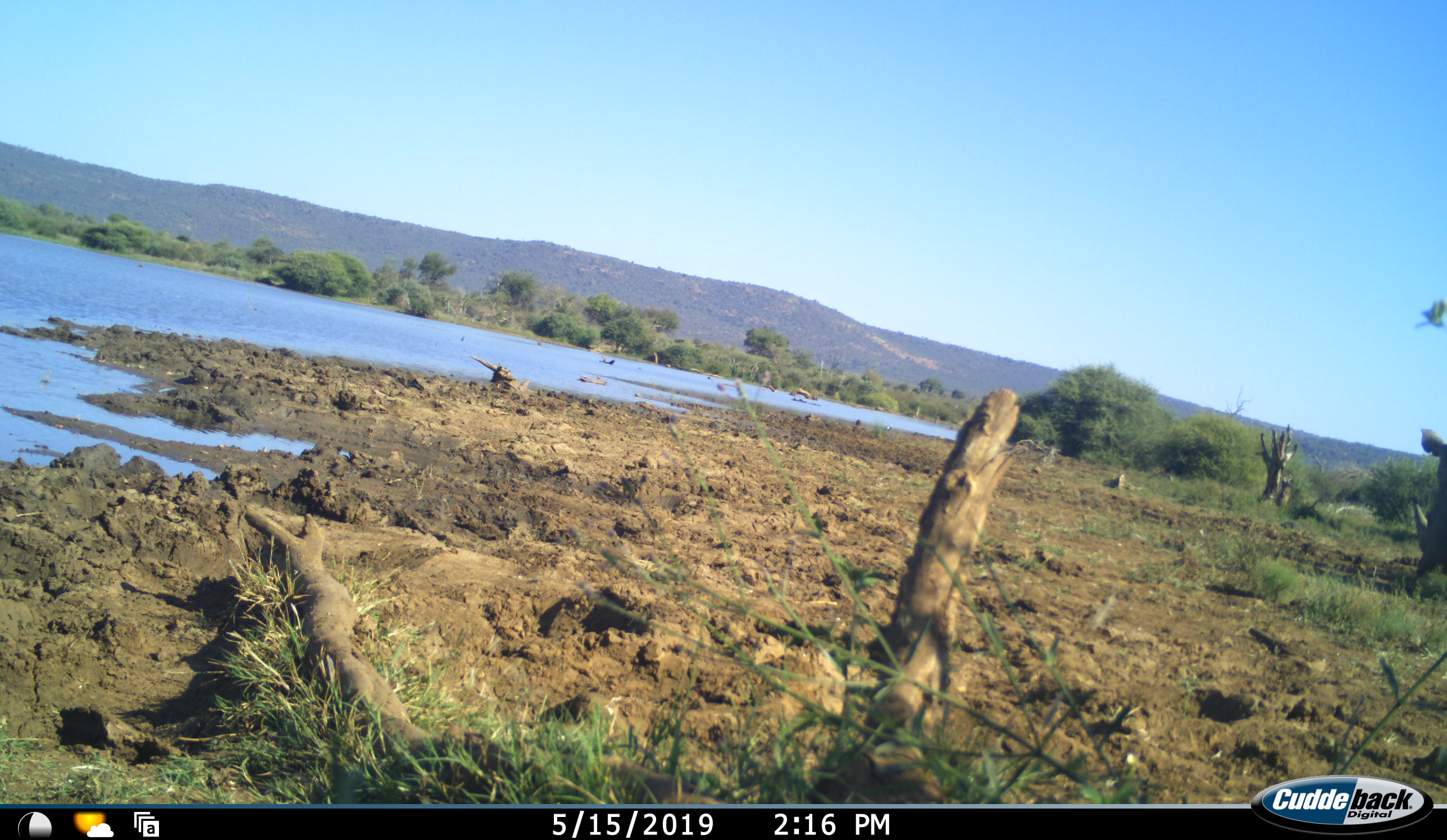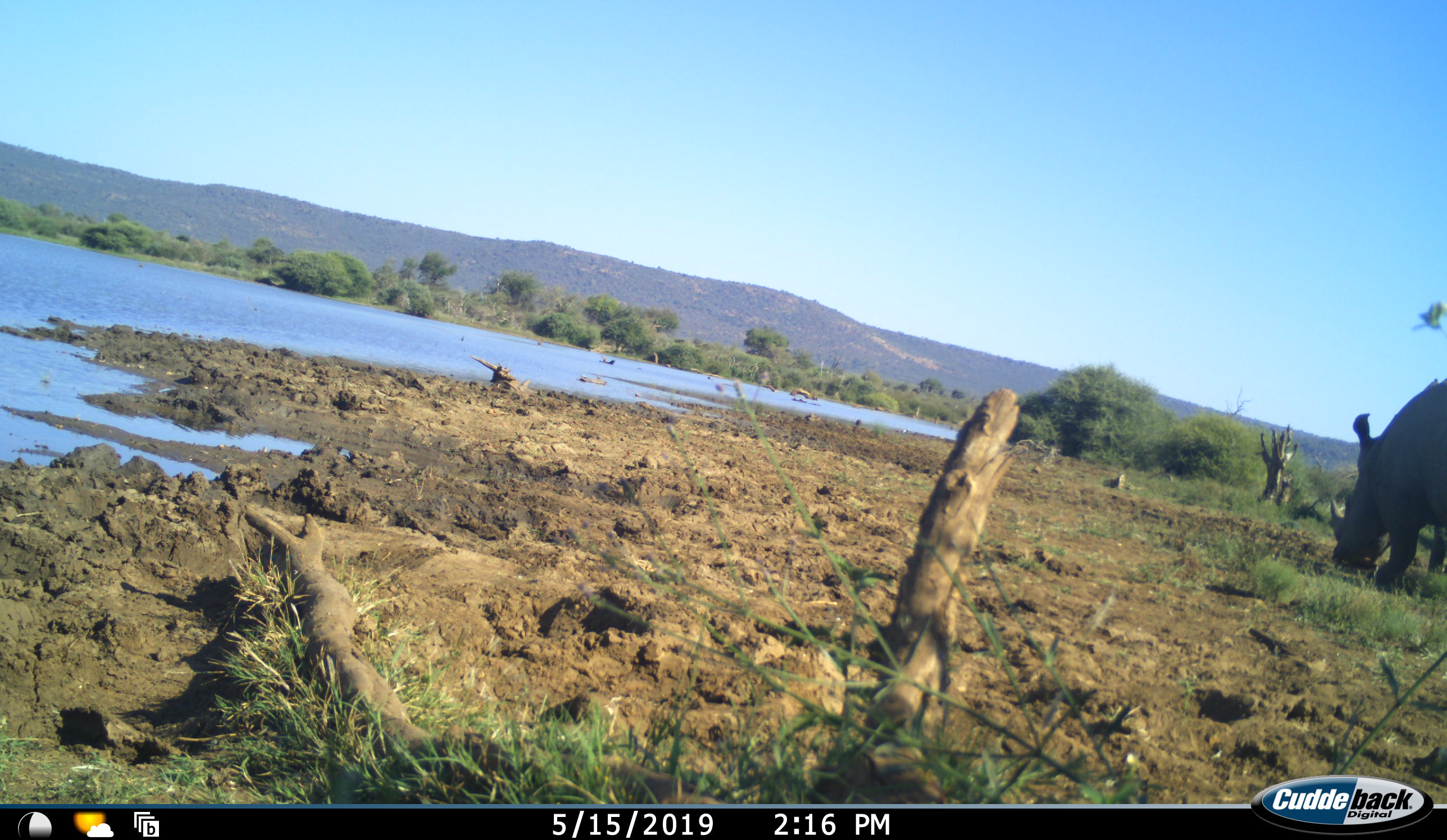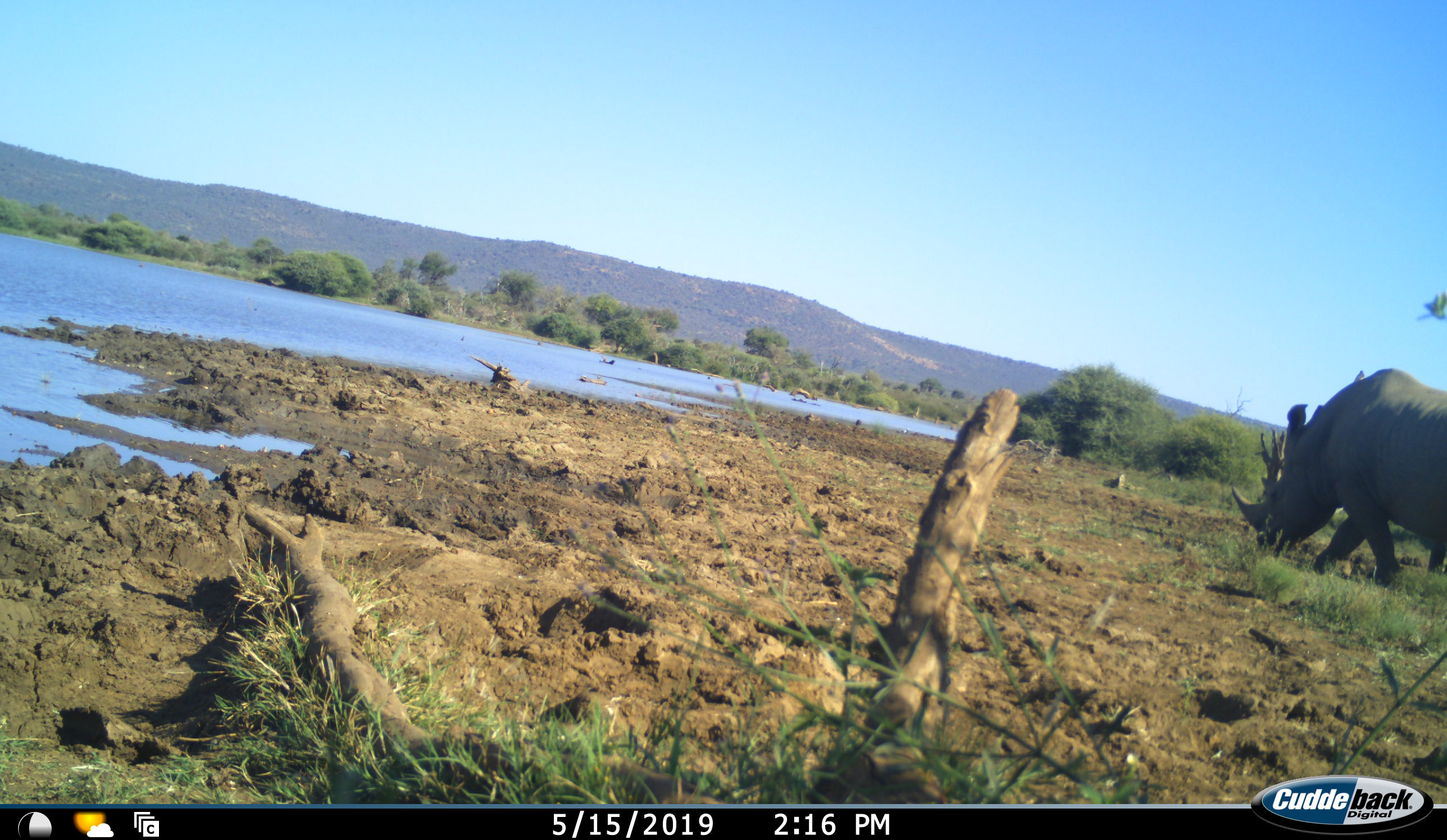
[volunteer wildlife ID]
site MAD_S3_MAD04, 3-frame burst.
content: unidentified animal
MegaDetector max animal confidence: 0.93